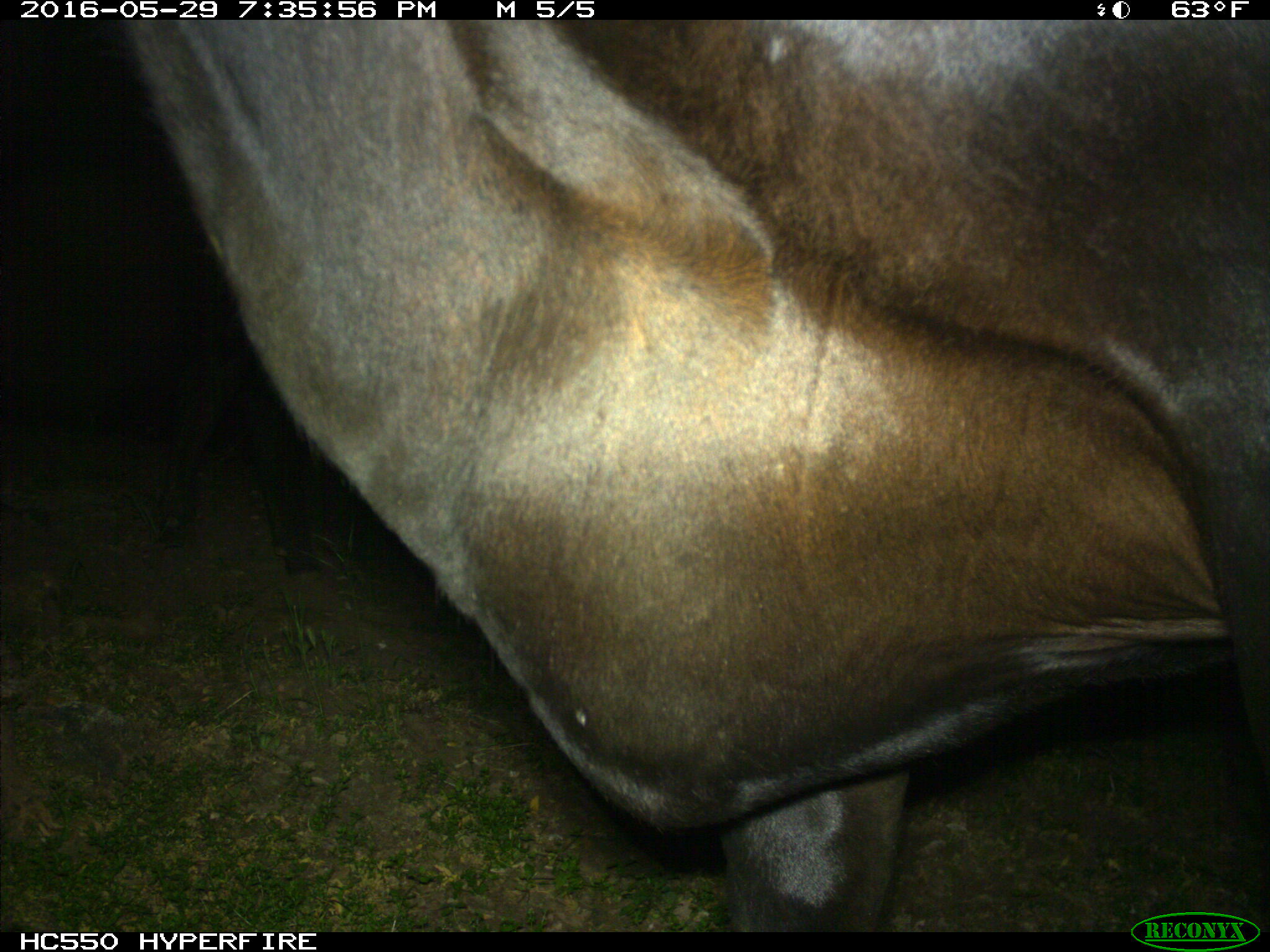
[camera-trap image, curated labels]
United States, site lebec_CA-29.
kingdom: Animalia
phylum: Chordata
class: Mammalia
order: Artiodactyla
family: Bovidae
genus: Bos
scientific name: Bos taurus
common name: domestic cow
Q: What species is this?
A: Bos taurus (domestic cow).